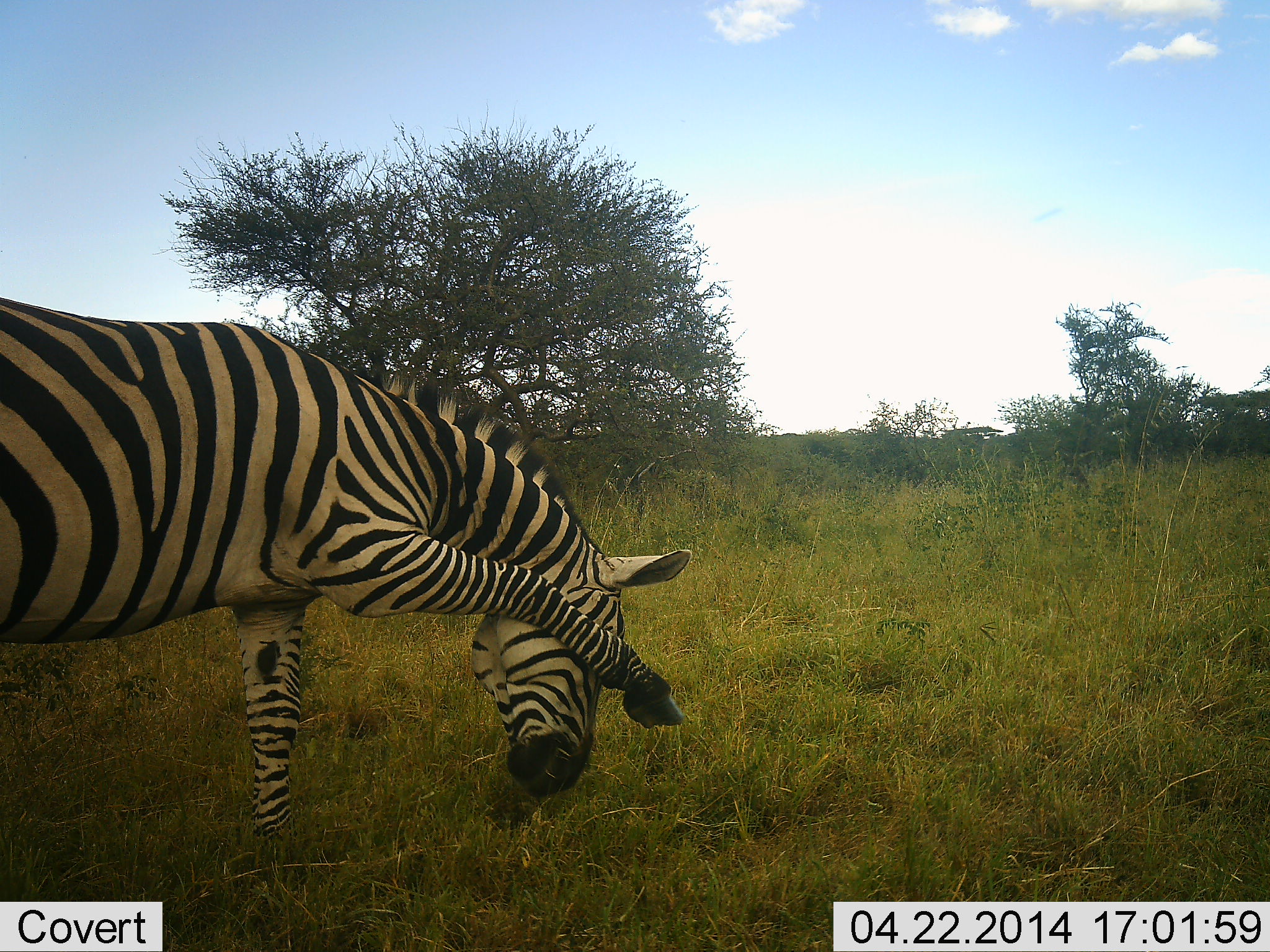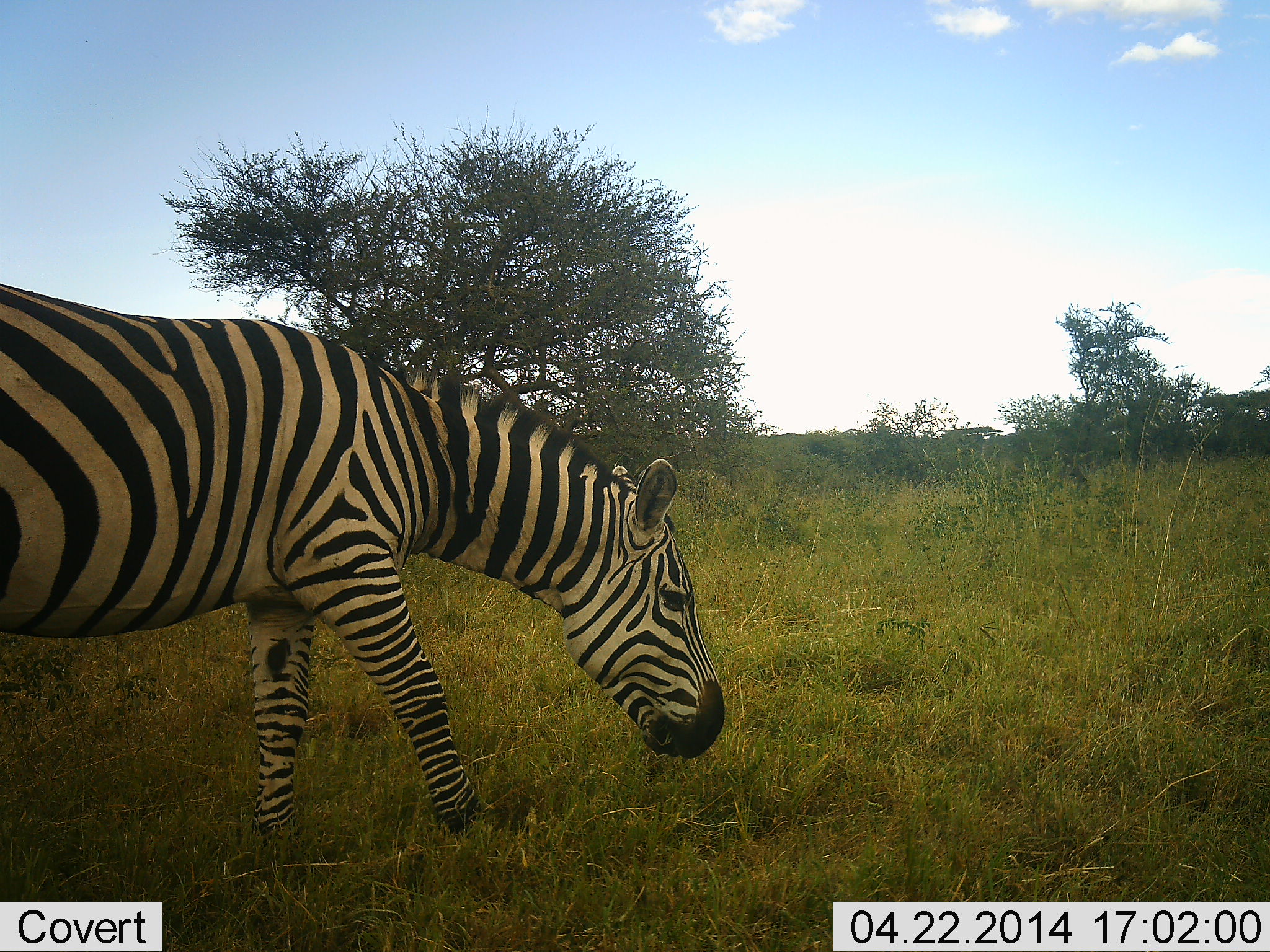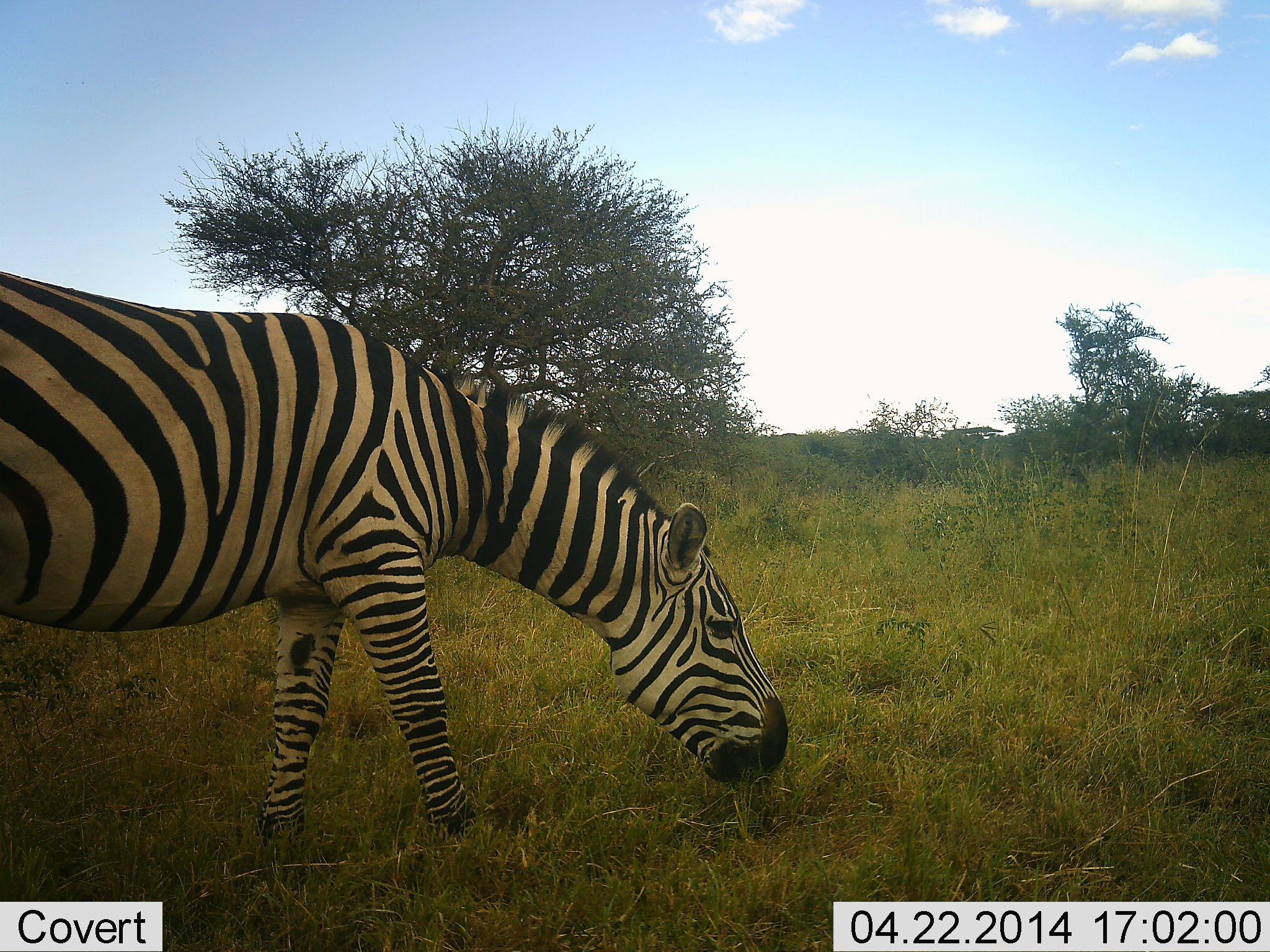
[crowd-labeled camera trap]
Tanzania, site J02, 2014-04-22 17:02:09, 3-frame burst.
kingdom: Animalia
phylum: Chordata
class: Mammalia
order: Perissodactyla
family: Equidae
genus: Equus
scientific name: Equus quagga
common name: plains zebra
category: zebra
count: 1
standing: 40%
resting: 0%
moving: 40%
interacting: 0%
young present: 0%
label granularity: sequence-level